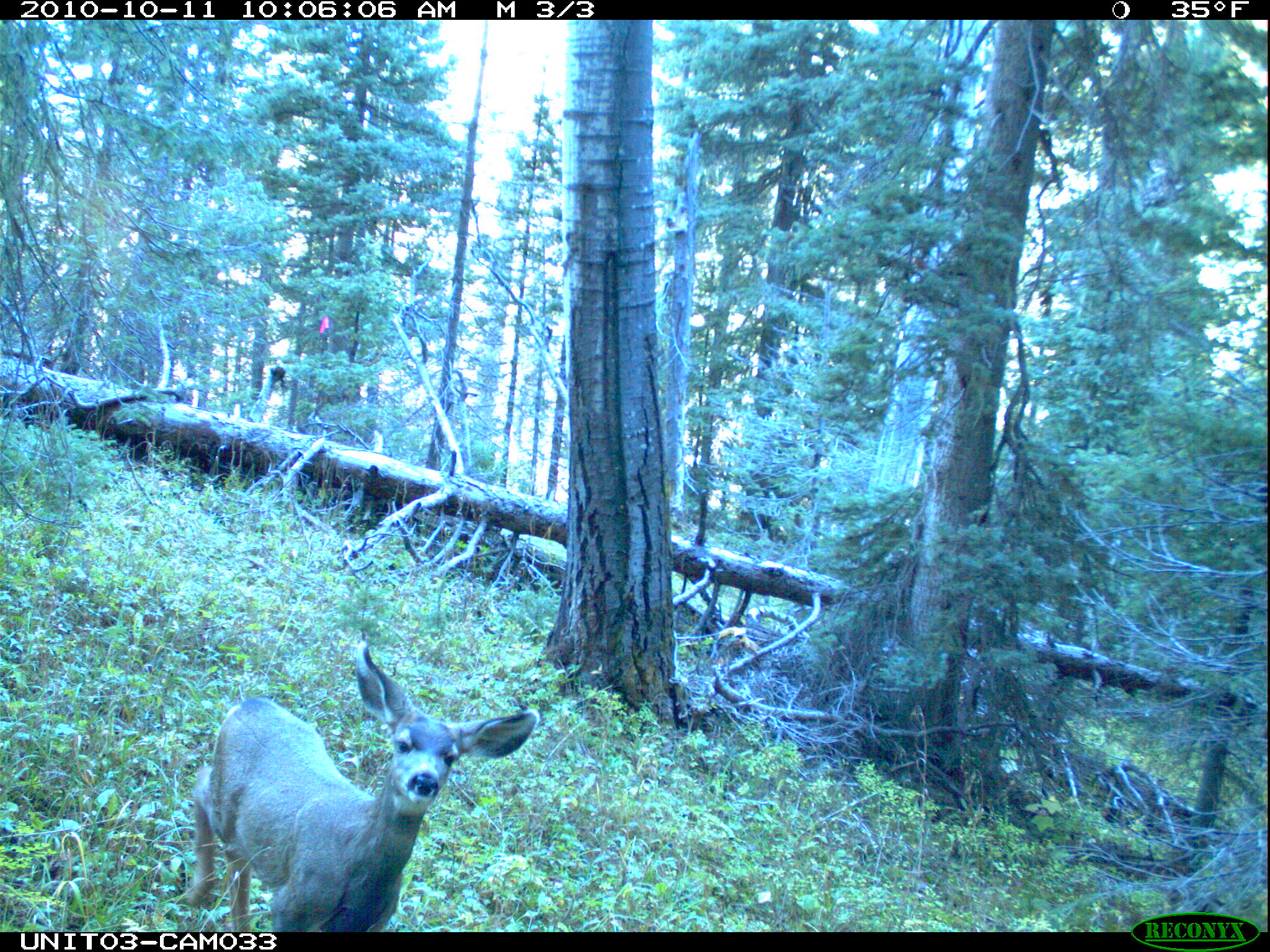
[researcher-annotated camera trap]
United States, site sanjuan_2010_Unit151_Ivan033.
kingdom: Animalia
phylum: Chordata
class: Mammalia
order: Artiodactyla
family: Cervidae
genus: Odocoileus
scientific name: Odocoileus hemionus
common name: mule deer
Odocoileus hemionus (mule deer).